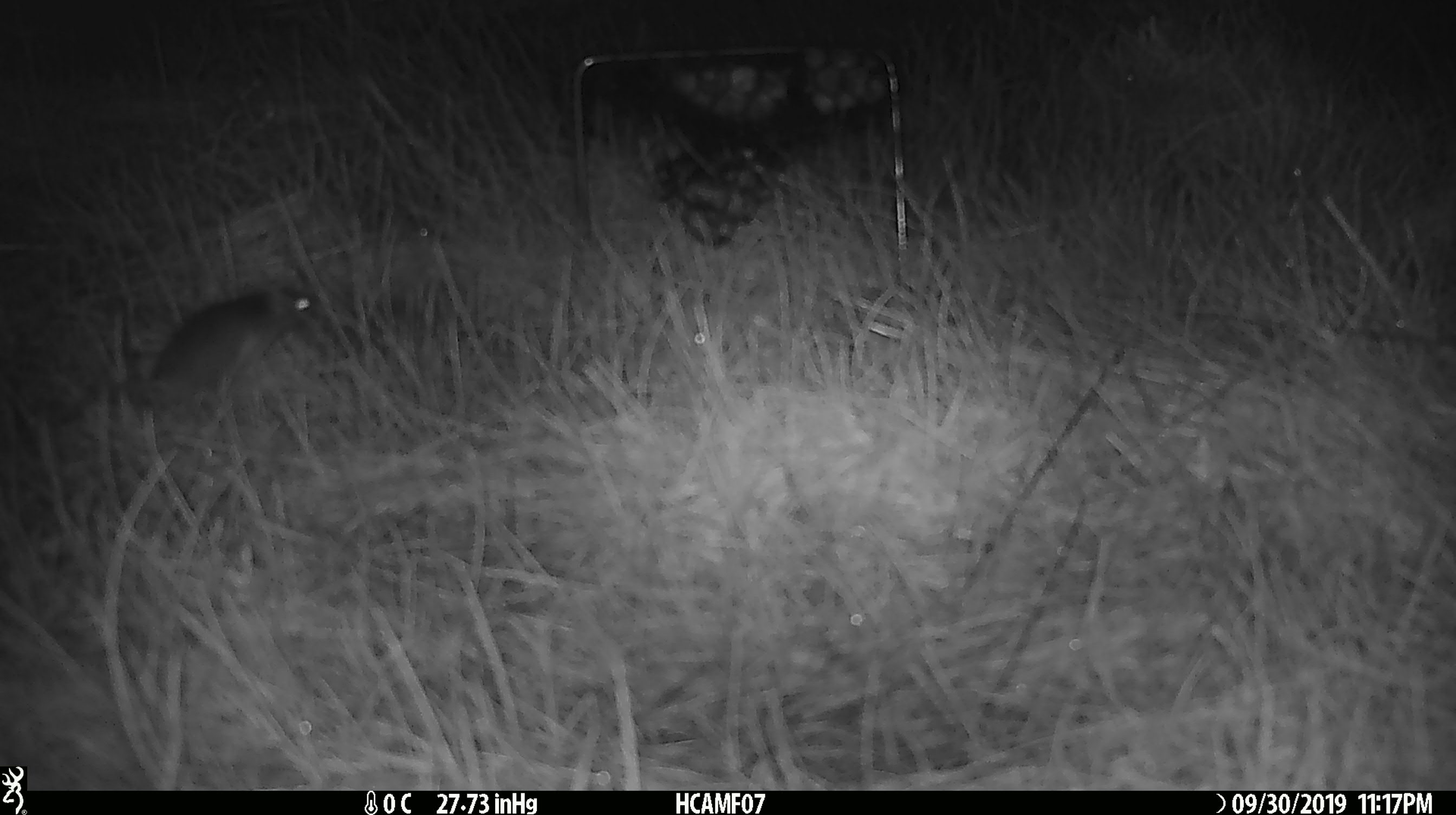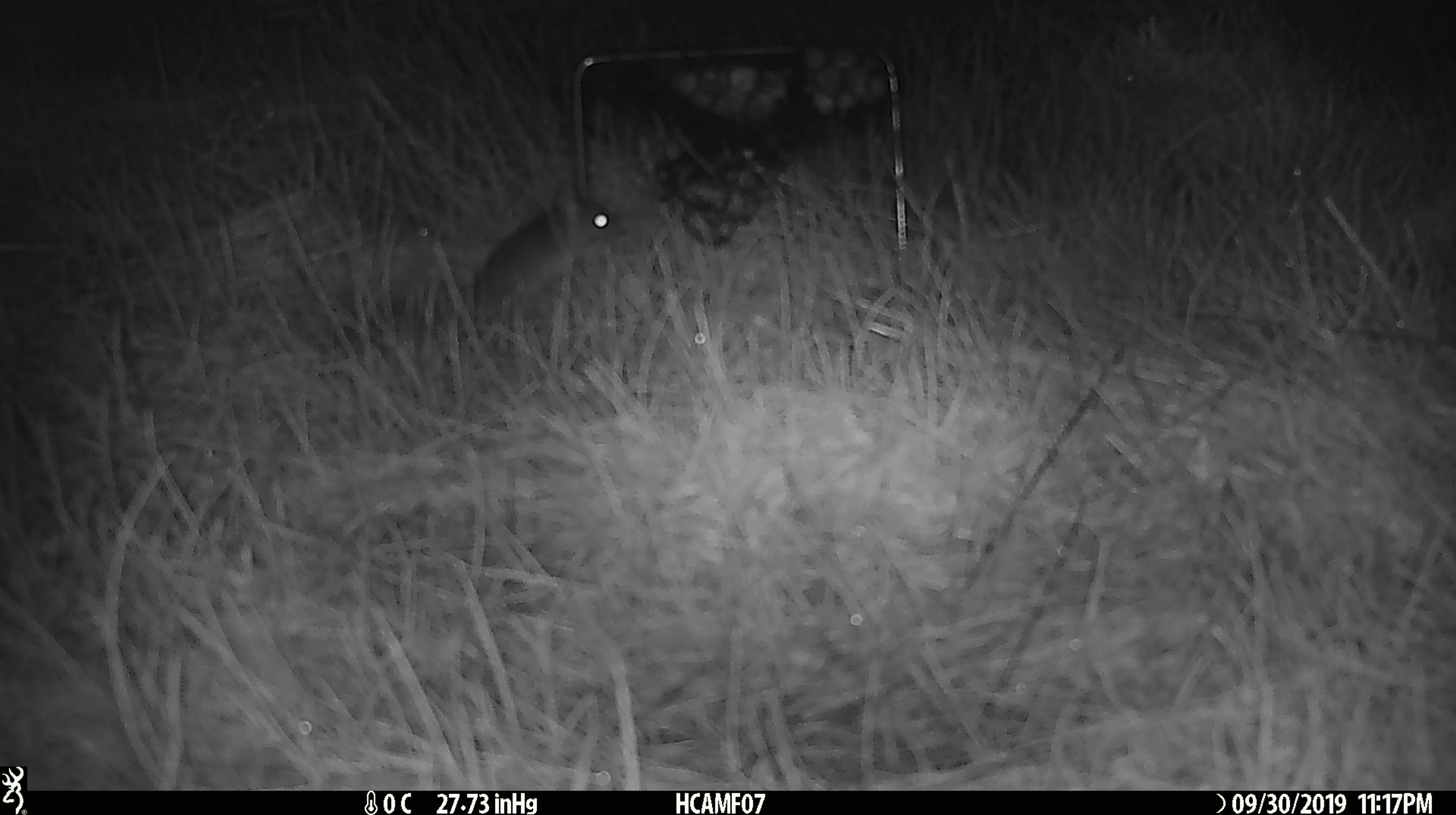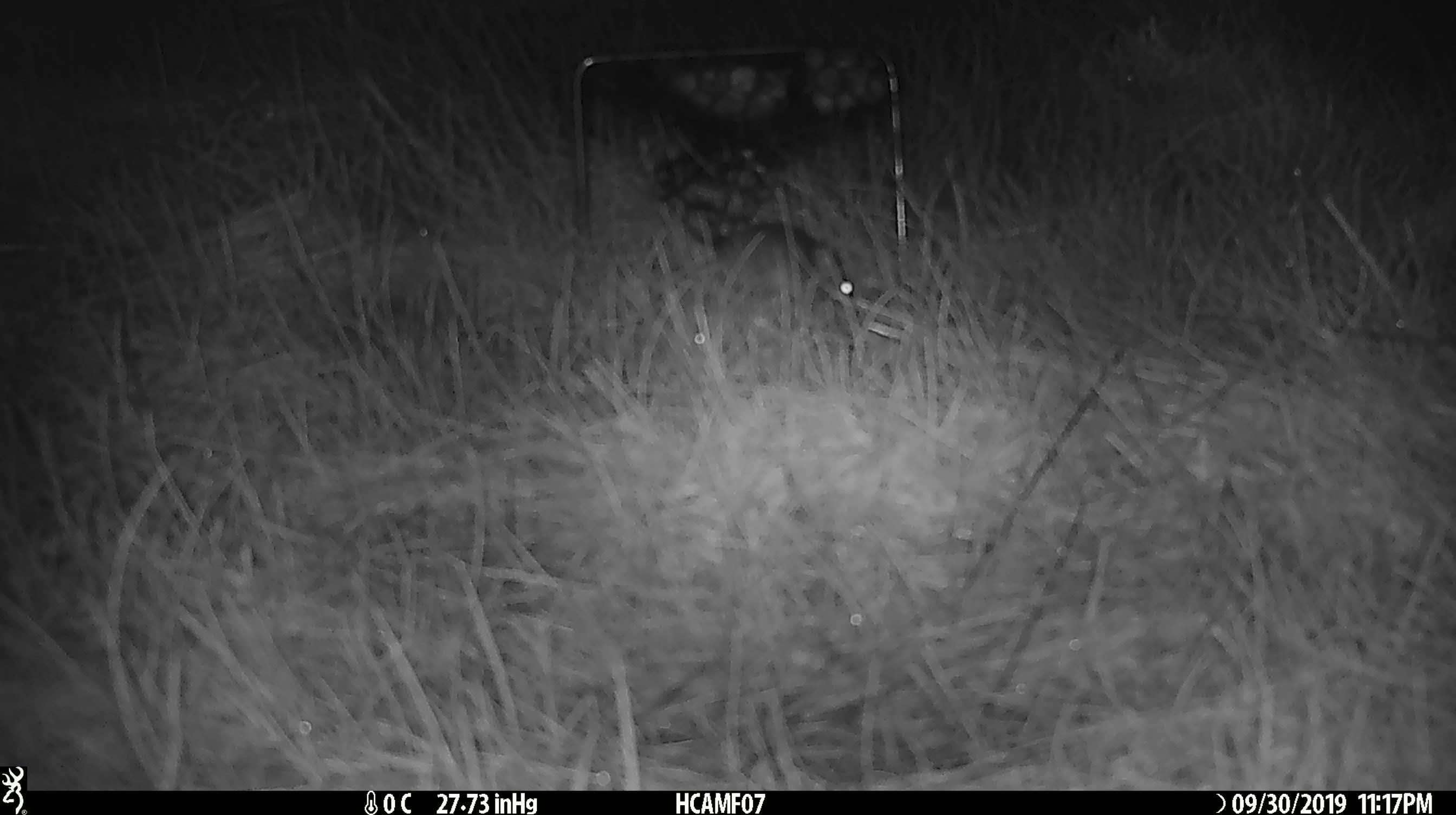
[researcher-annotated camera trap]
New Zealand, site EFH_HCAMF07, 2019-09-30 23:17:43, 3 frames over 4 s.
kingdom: Animalia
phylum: Chordata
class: Mammalia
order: Rodentia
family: Muridae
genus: Mus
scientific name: Mus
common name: mouse